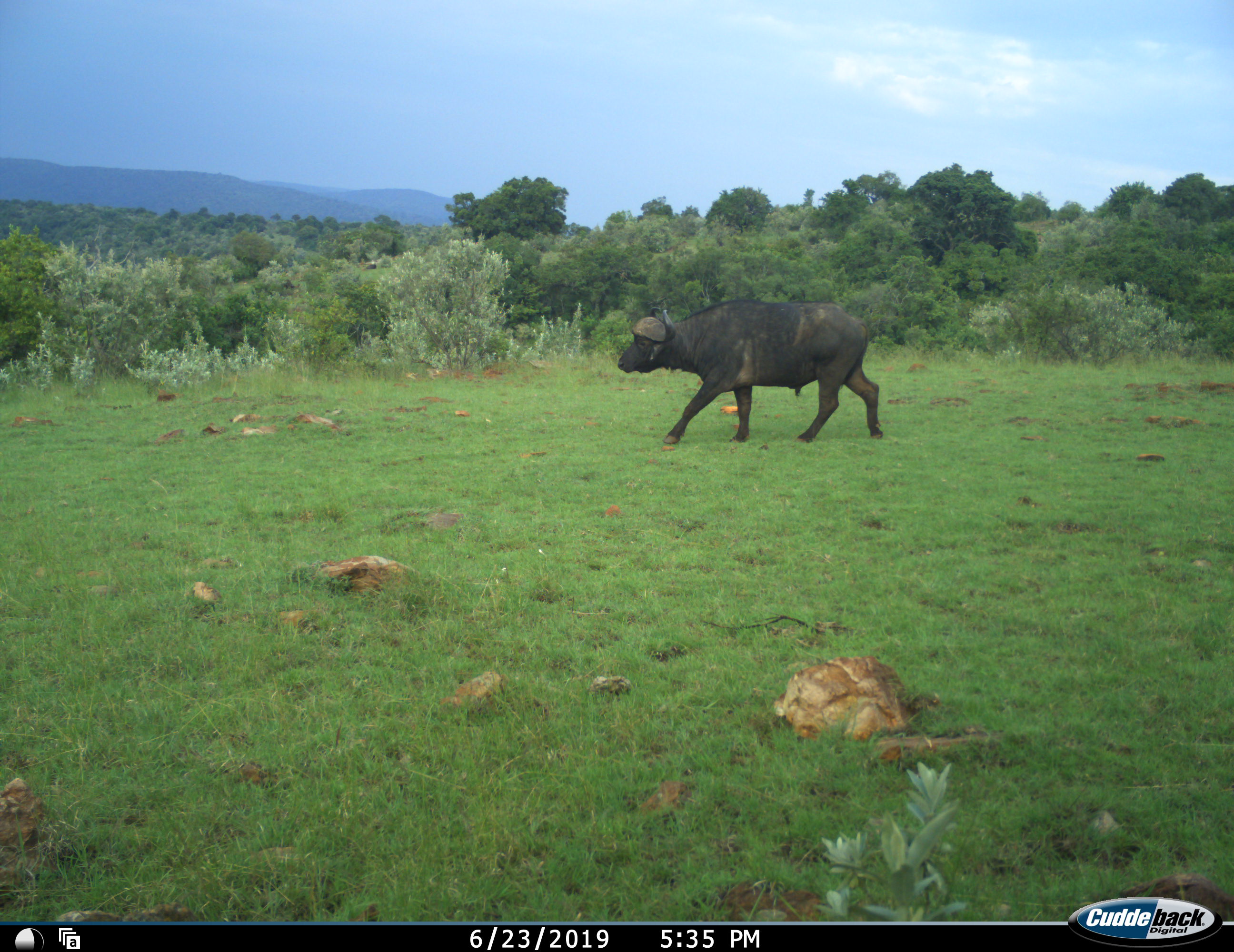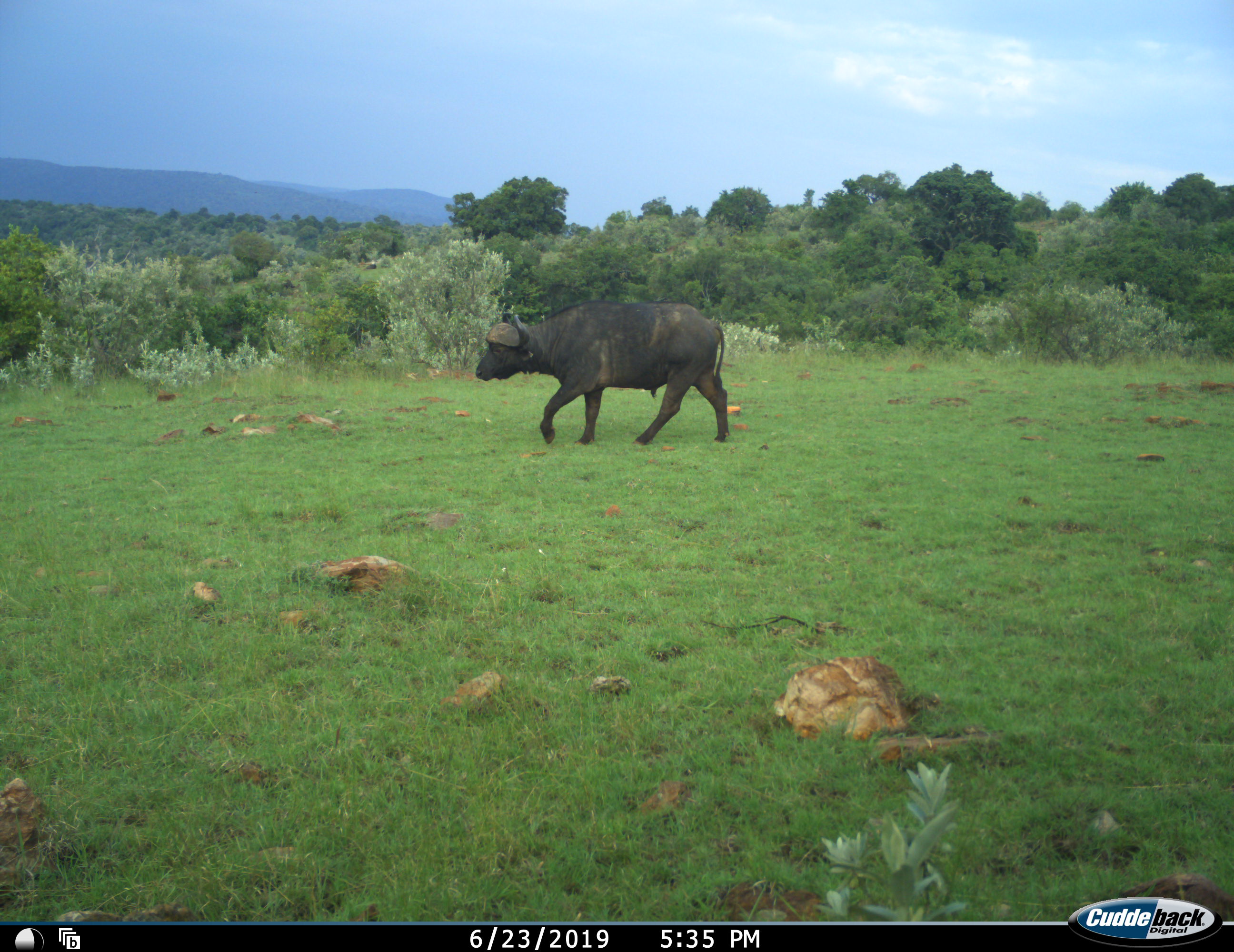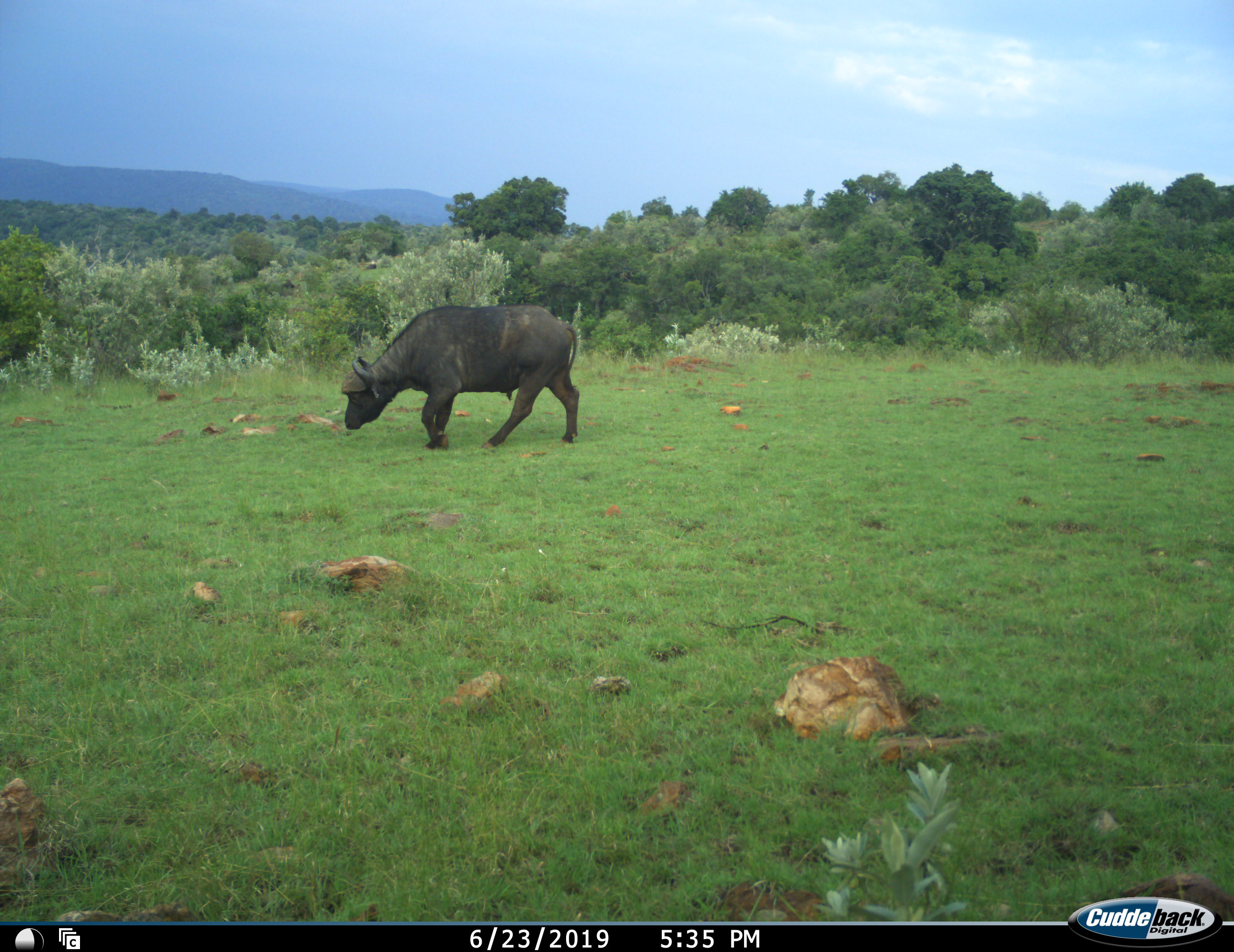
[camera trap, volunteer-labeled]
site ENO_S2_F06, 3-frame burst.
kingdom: Animalia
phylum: Chordata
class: Mammalia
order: Artiodactyla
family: Bovidae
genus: Syncerus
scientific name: Syncerus caffer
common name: african buffalo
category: buffalo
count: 1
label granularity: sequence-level